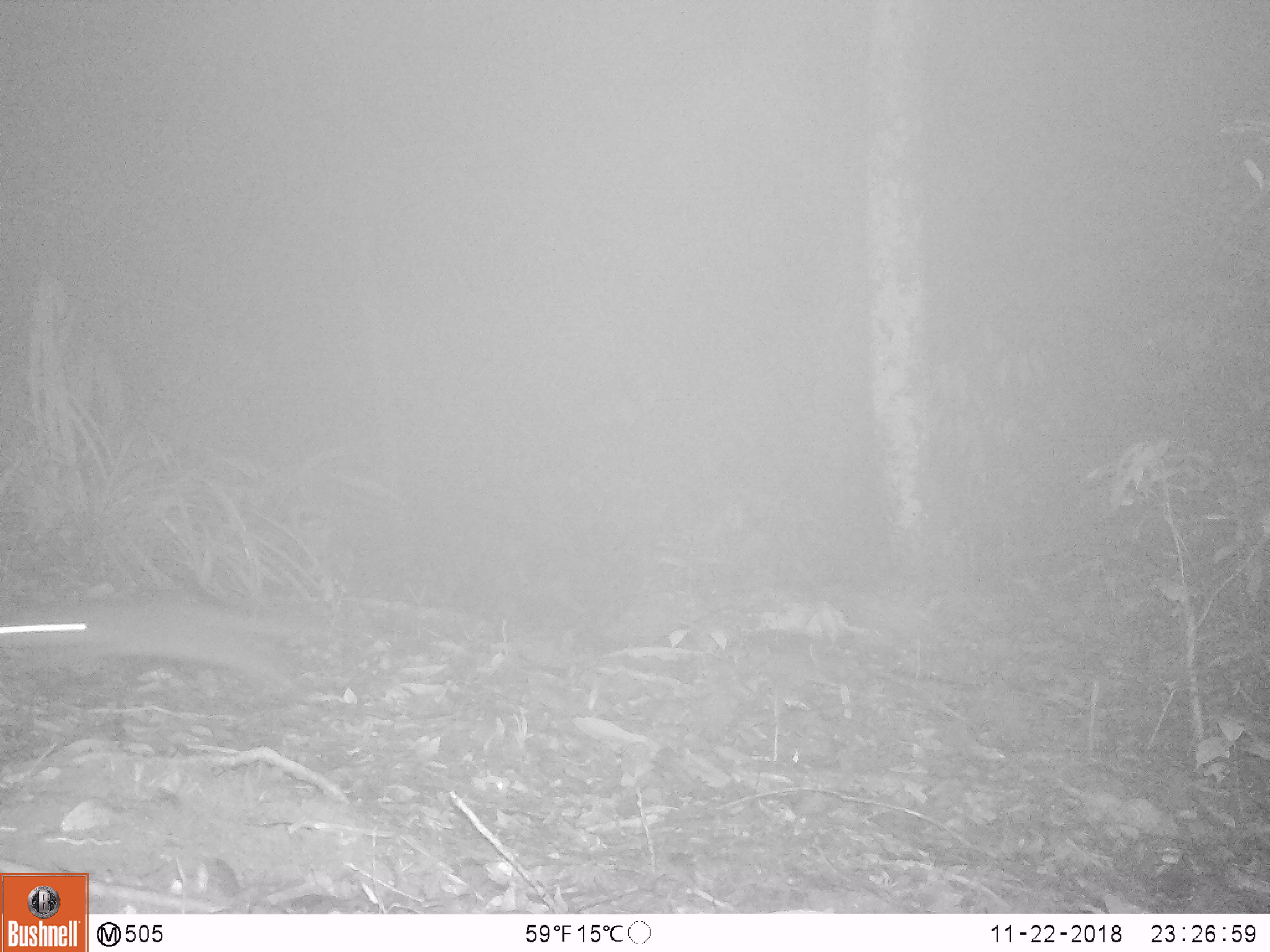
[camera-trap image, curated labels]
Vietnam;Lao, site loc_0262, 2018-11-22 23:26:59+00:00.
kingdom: Animalia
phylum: Chordata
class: Mammalia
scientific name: Mammalia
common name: mammal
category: unidentified small mammal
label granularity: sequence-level